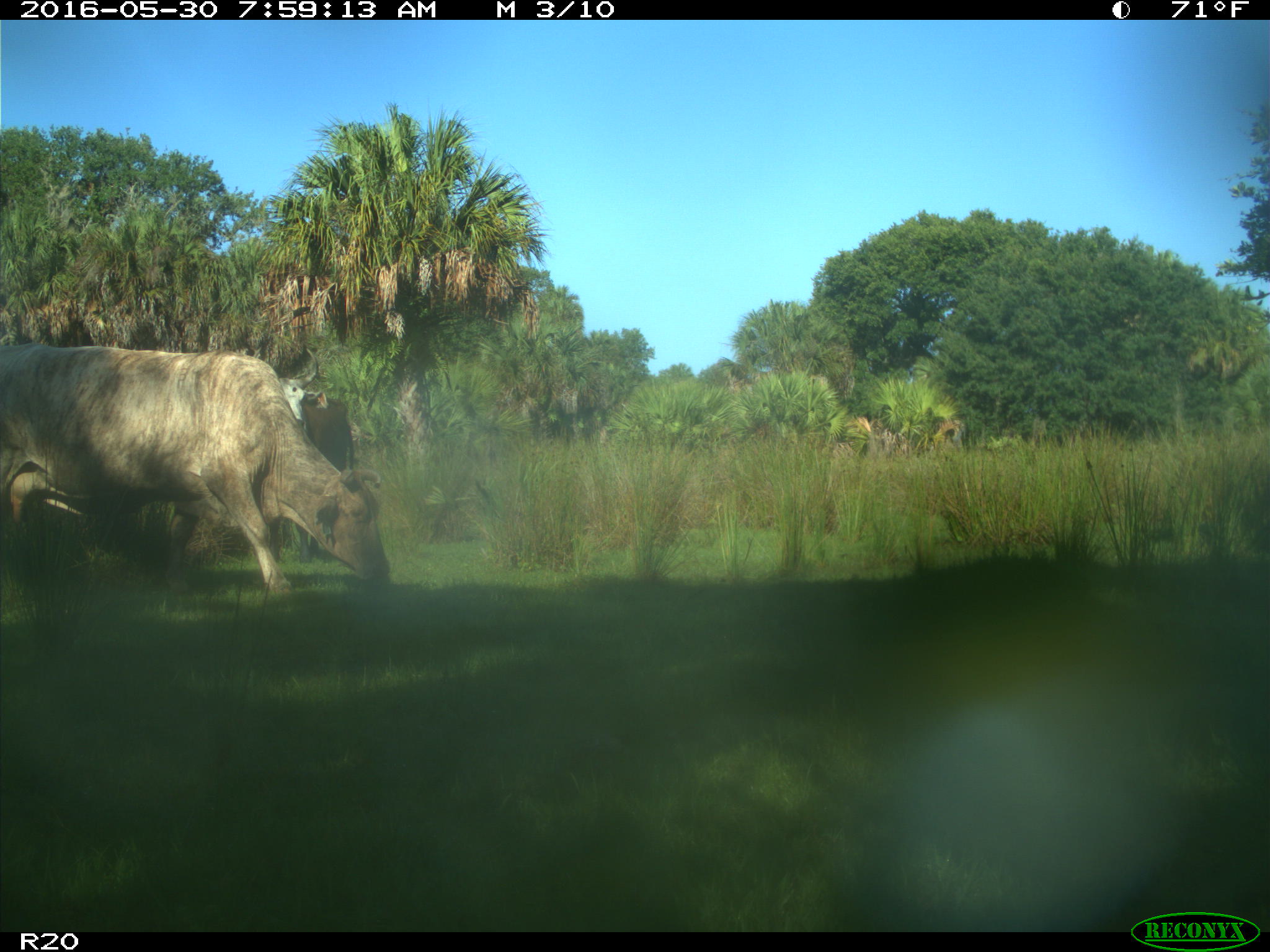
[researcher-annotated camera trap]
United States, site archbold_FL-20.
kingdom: Animalia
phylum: Chordata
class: Mammalia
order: Artiodactyla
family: Bovidae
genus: Bos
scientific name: Bos taurus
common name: domestic cow